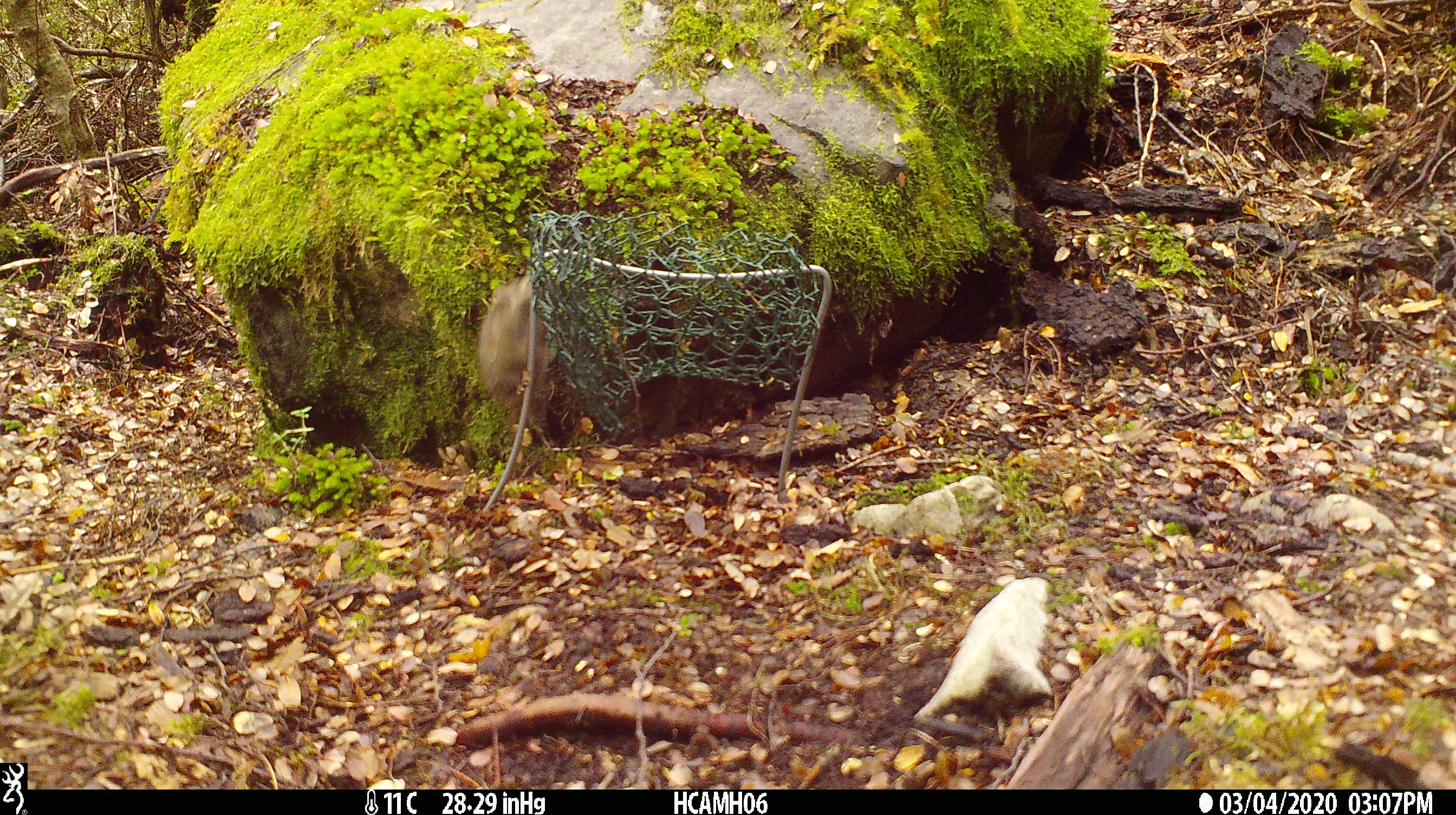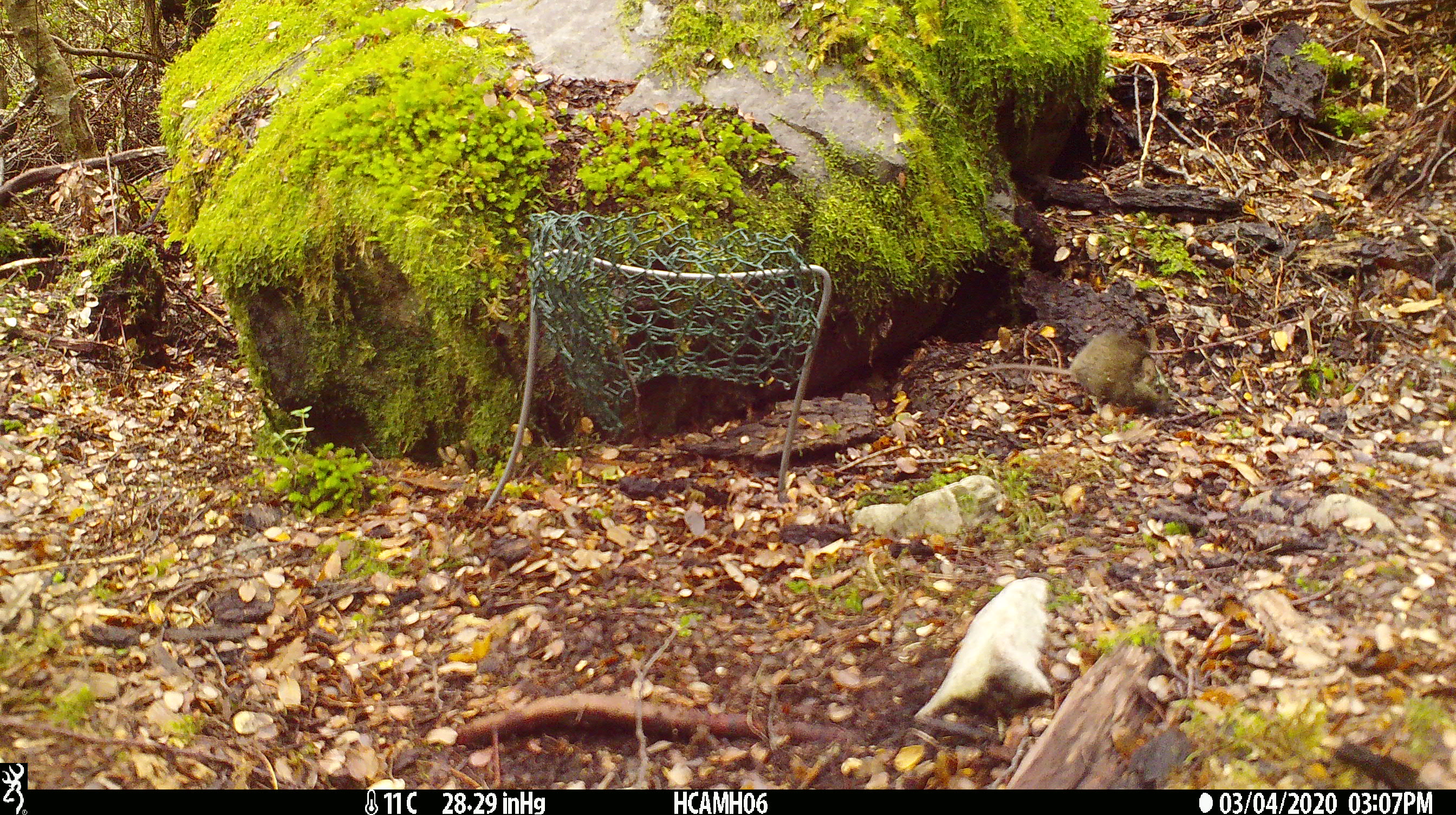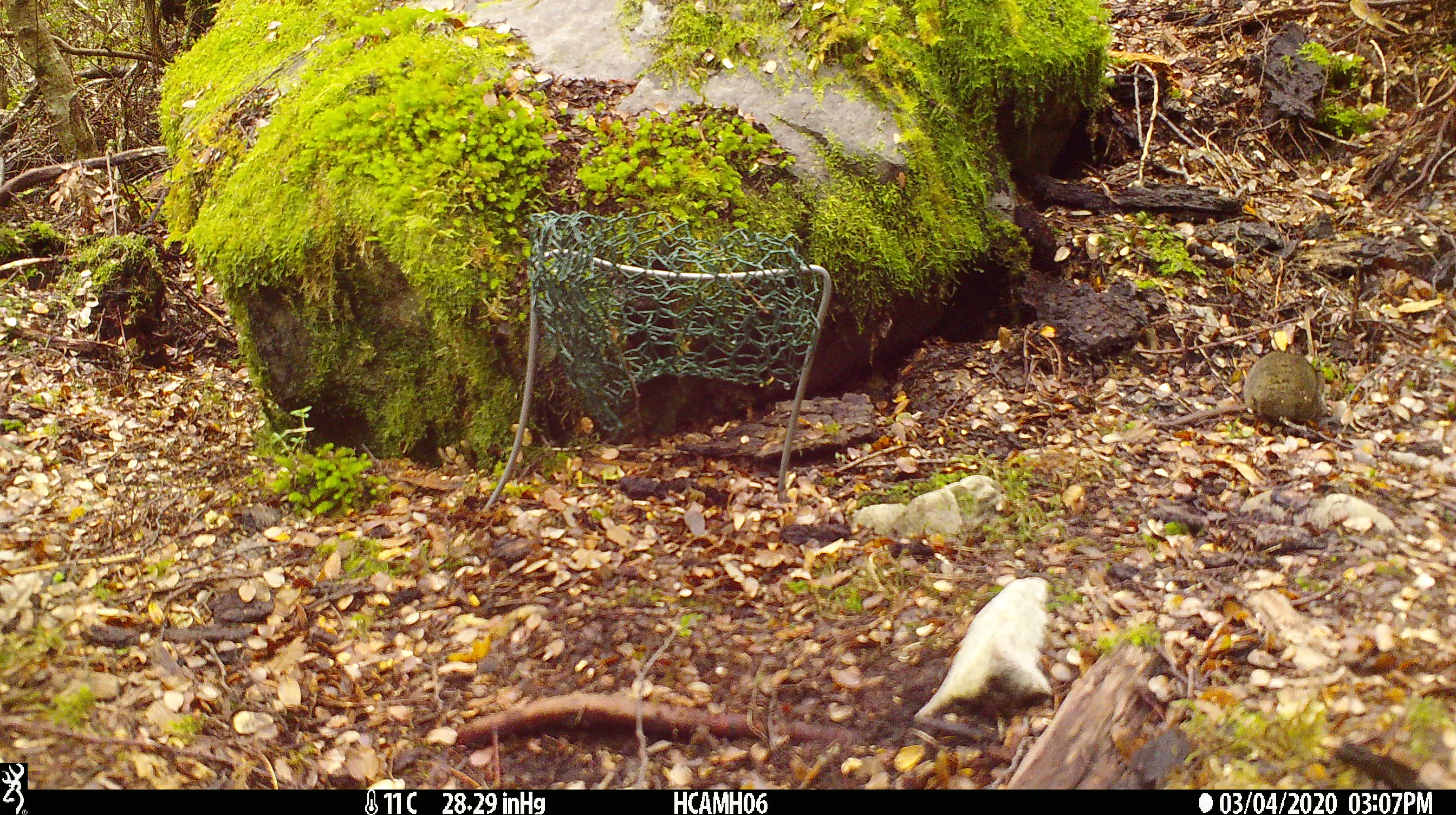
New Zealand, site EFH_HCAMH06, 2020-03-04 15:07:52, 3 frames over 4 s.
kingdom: Animalia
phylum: Chordata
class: Mammalia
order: Rodentia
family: Muridae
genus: Mus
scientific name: Mus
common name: mouse